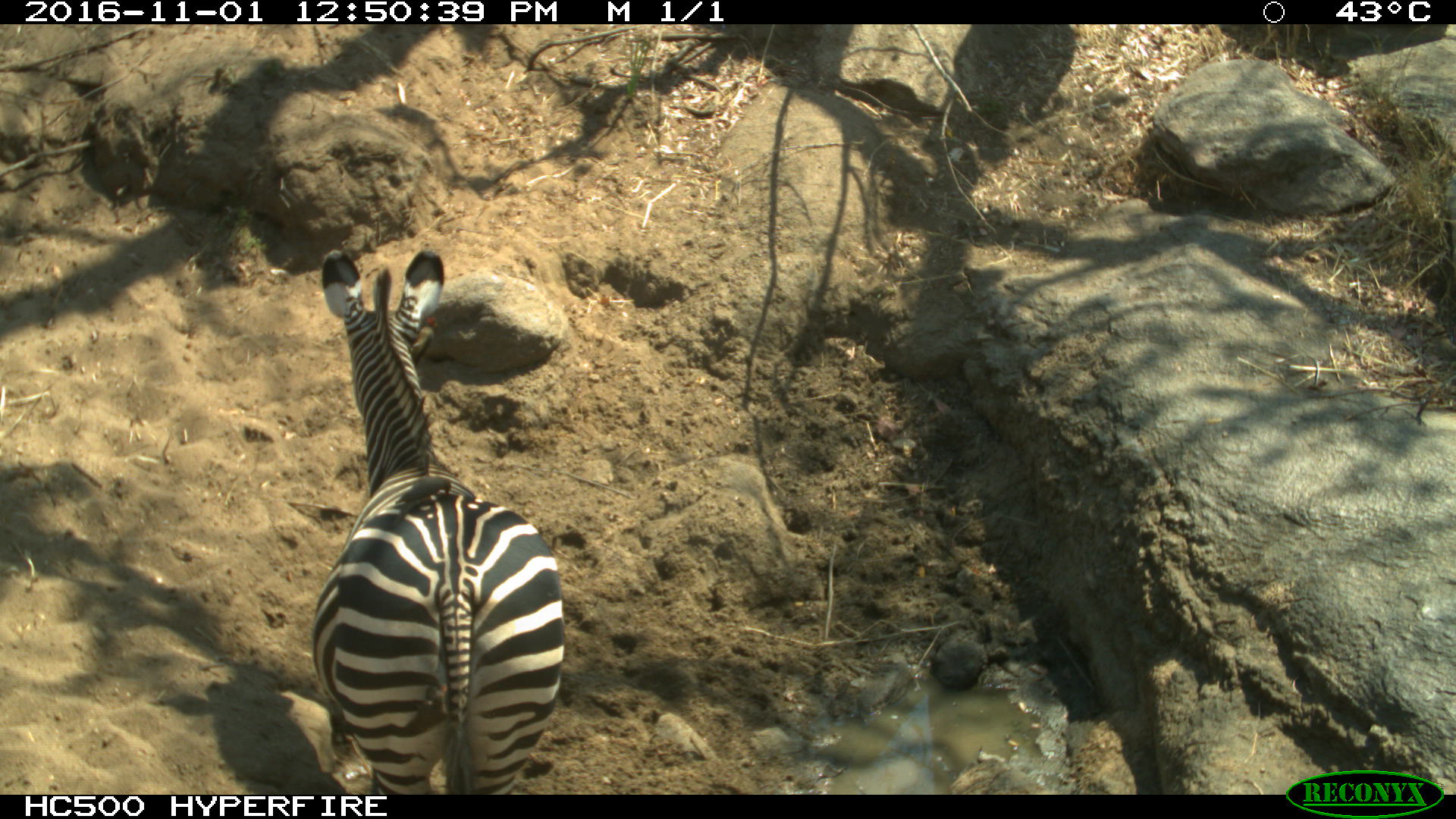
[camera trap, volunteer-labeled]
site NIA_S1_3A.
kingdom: Animalia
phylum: Chordata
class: Mammalia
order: Perissodactyla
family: Equidae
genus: Equus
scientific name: Equus quagga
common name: plains zebra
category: zebraplains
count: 1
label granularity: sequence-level